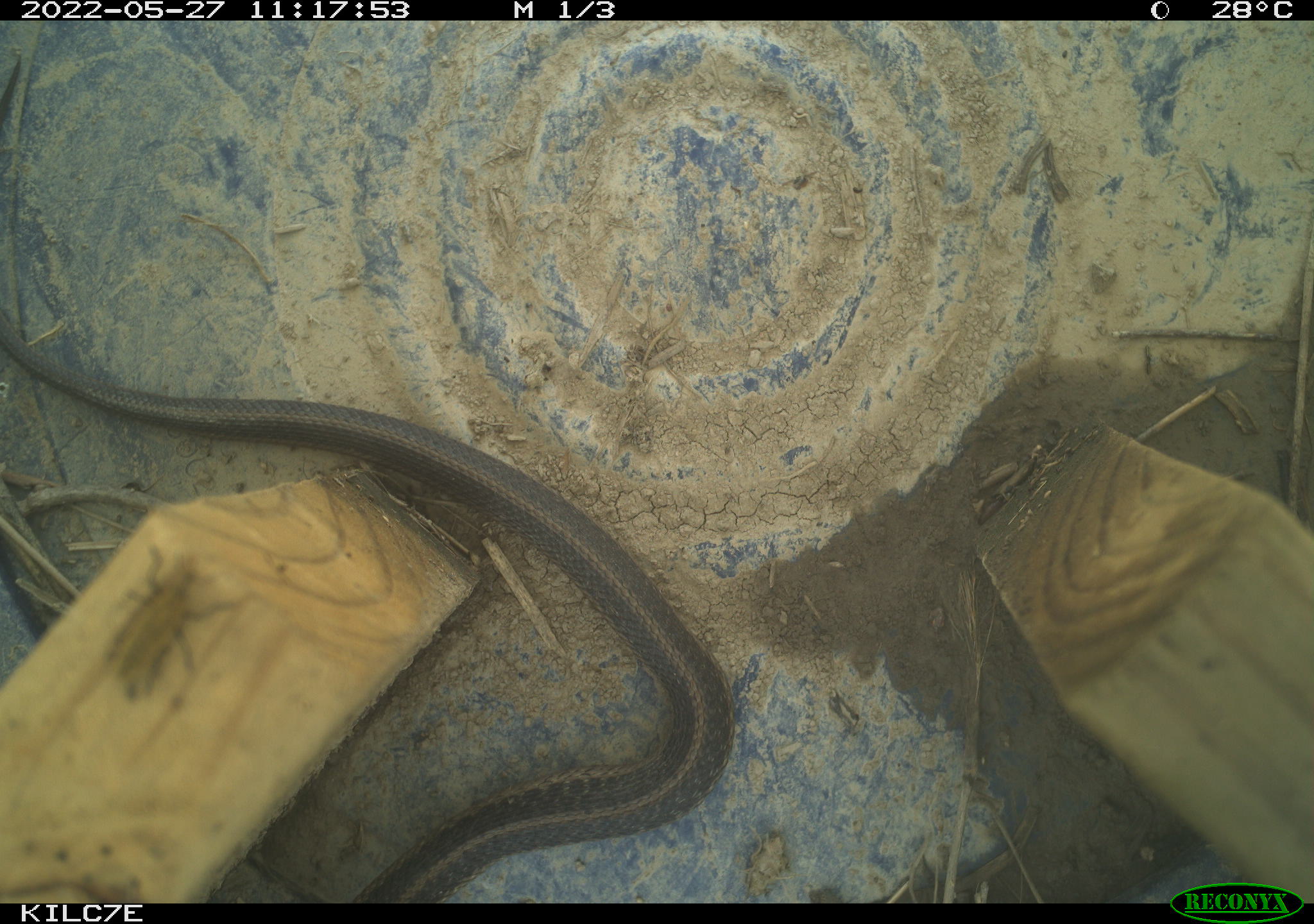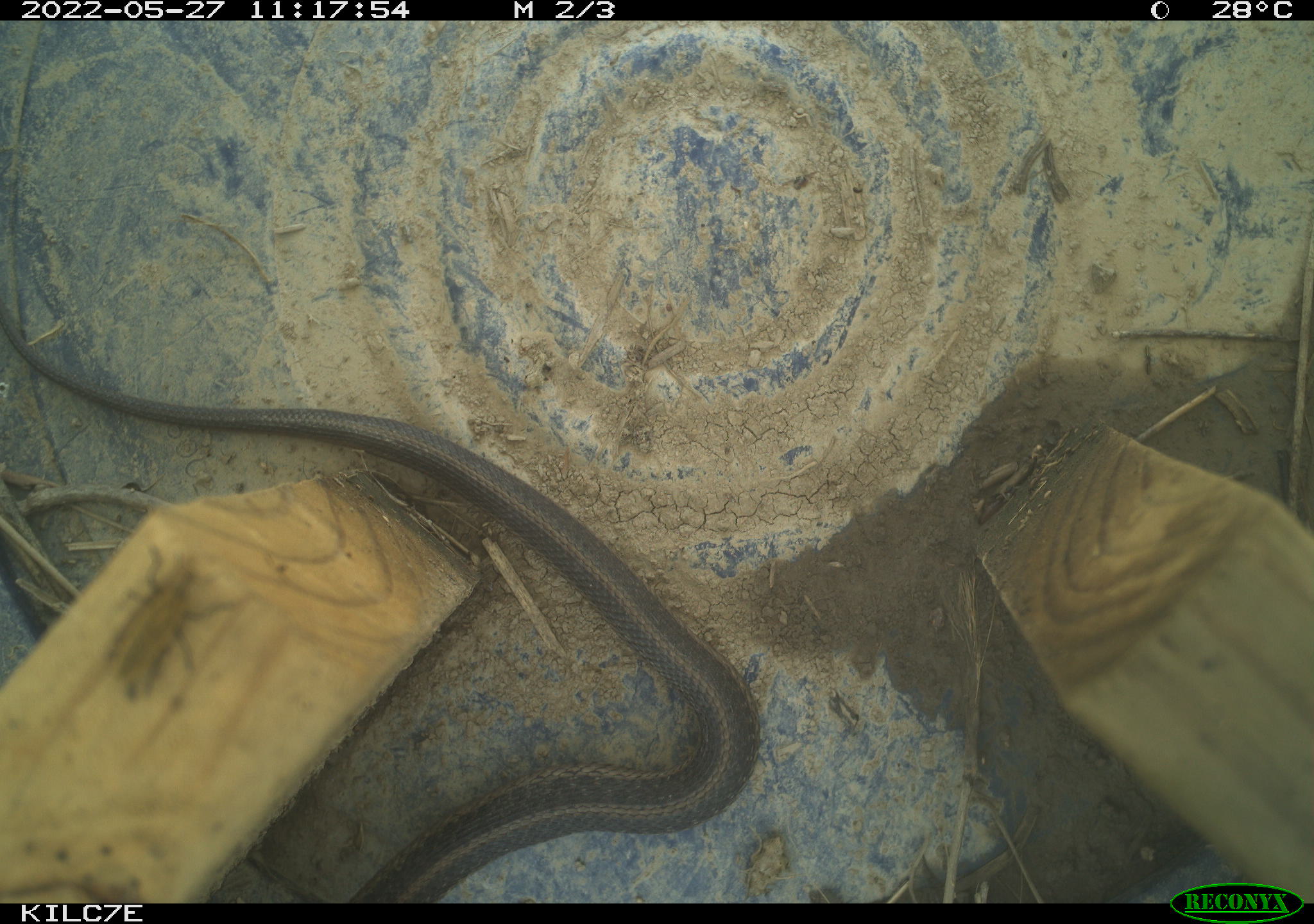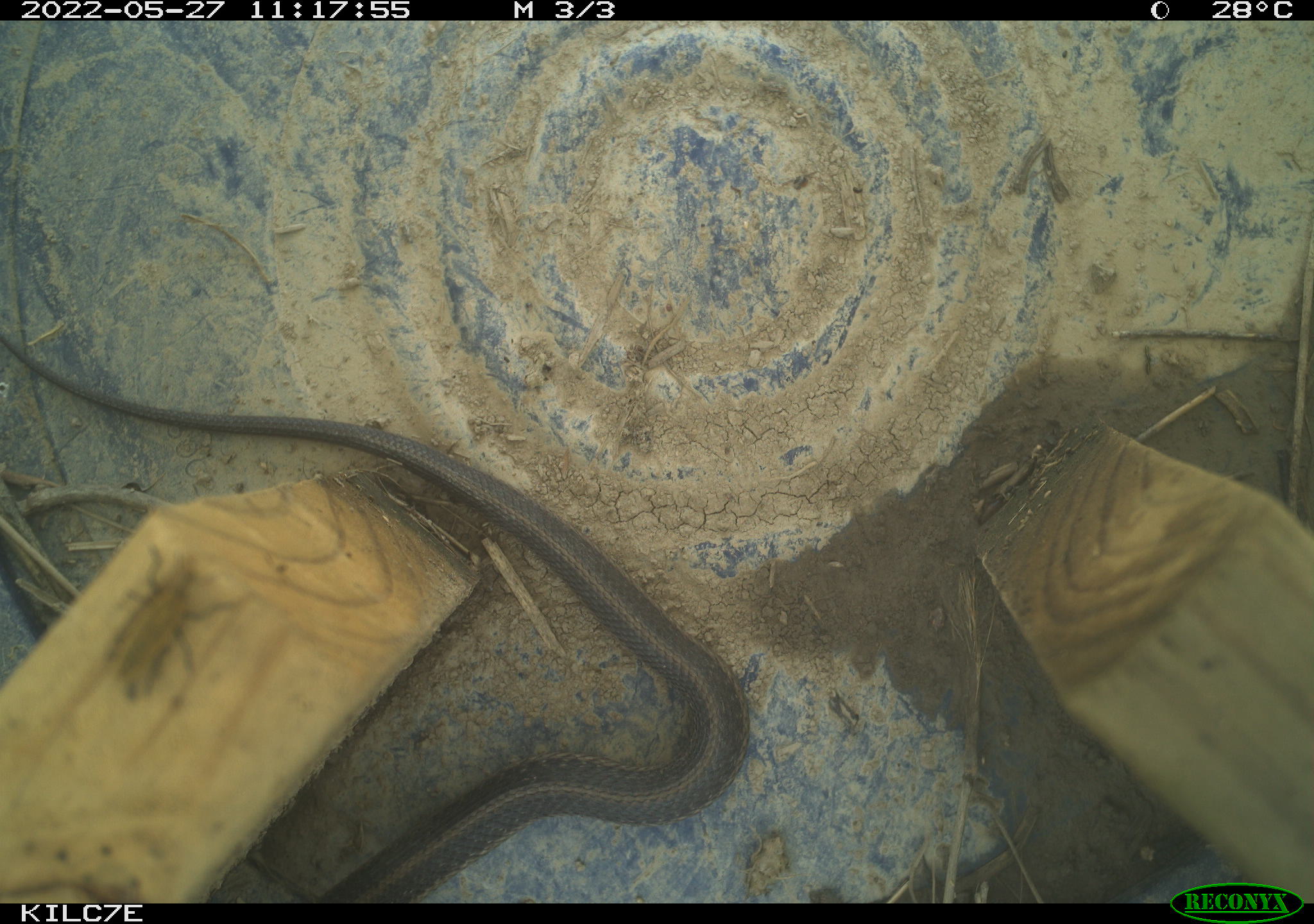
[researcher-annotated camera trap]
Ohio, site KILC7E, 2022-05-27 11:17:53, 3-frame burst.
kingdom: Animalia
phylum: Chordata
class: Reptilia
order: Squamata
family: Colubridae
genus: Thamnophis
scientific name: Thamnophis sirtalis sirtalis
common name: eastern gartersnake